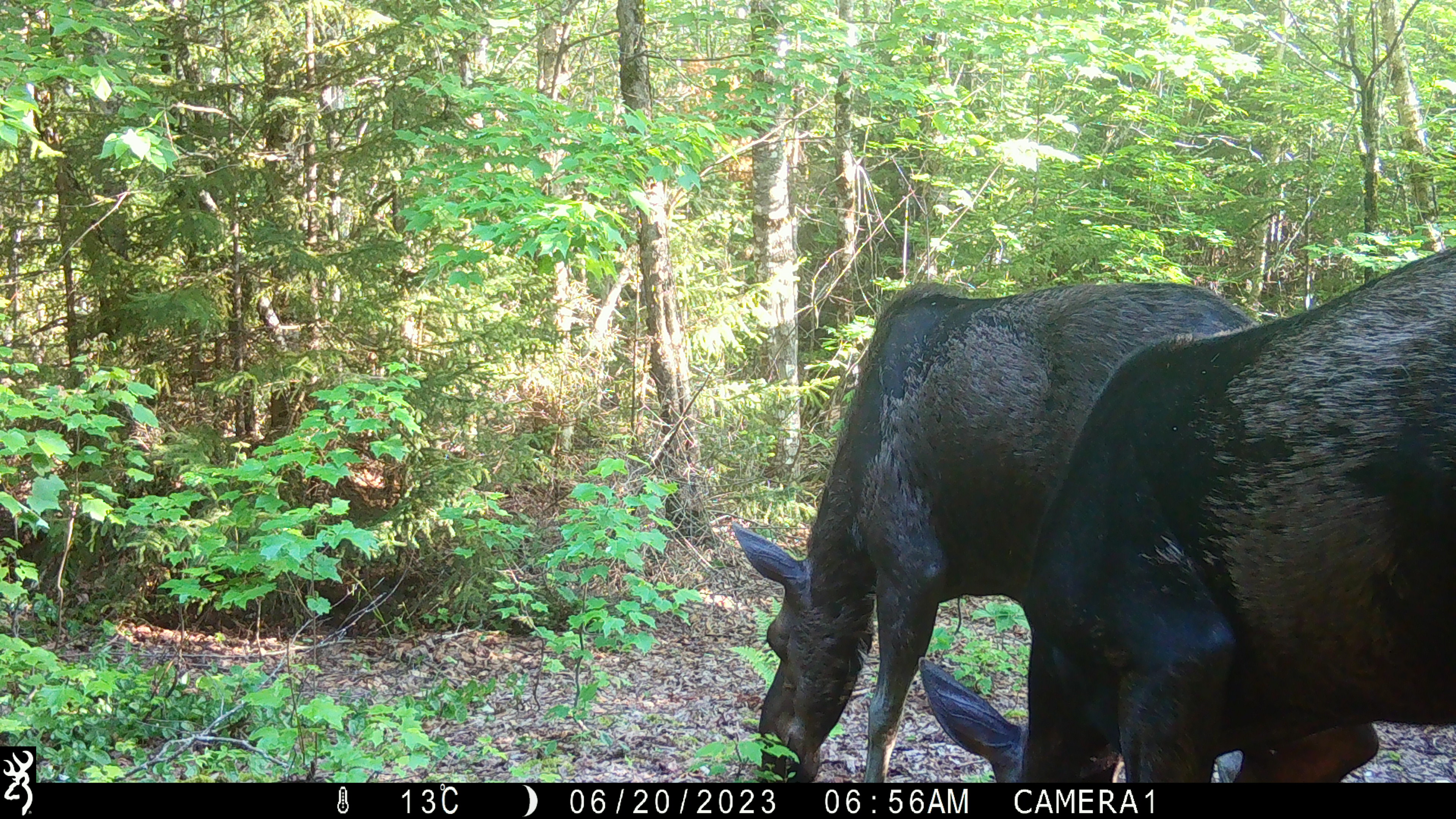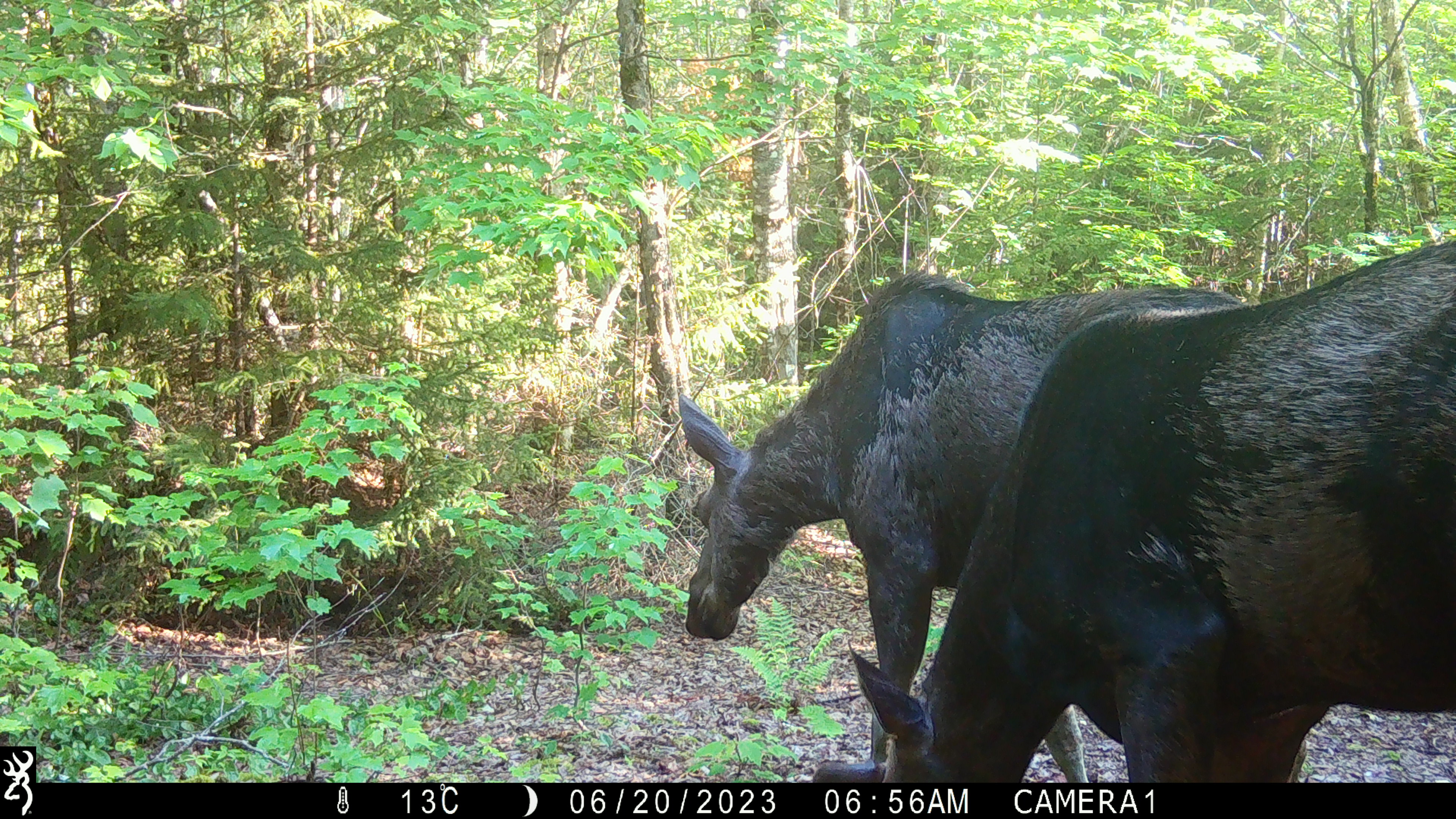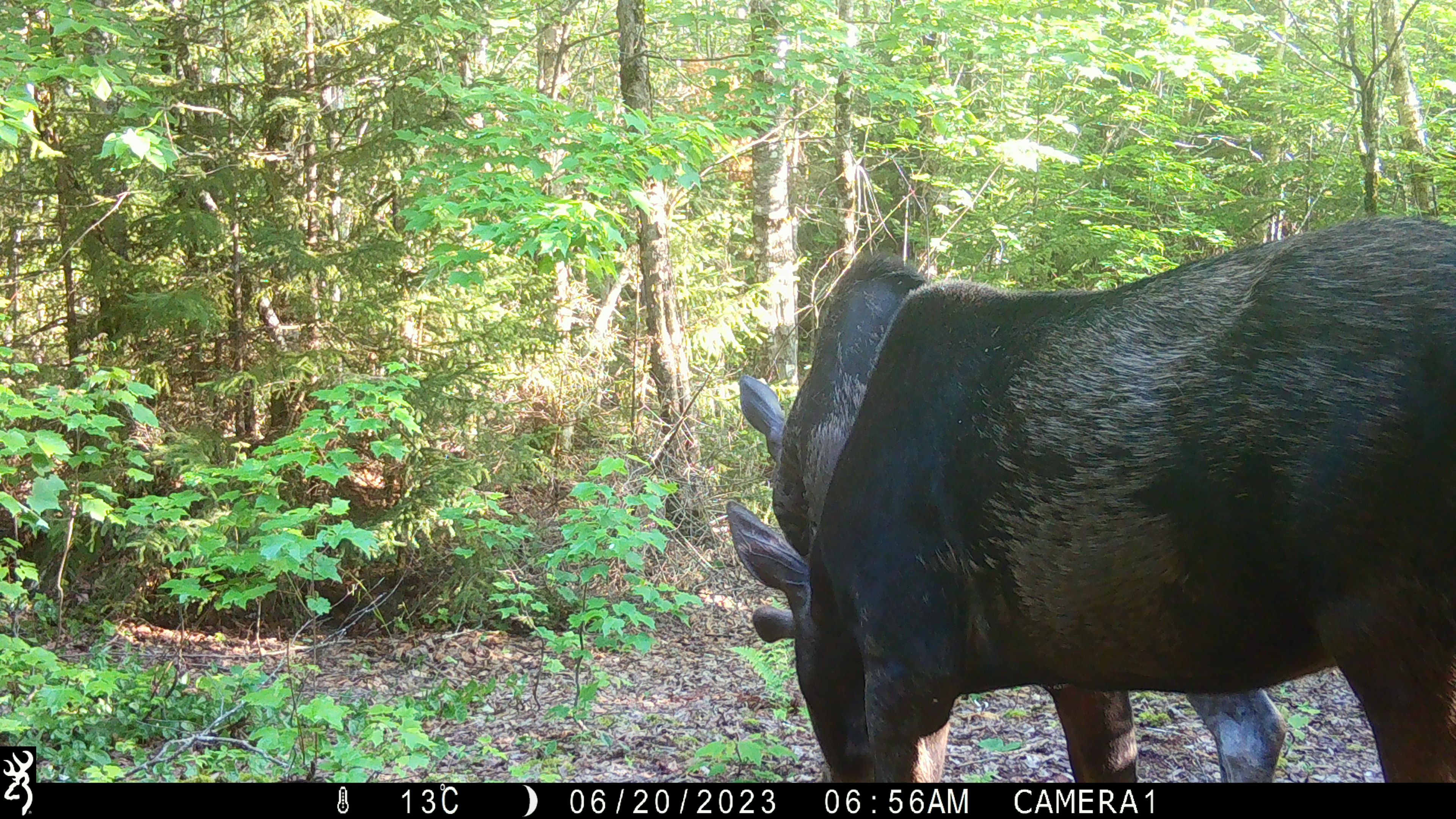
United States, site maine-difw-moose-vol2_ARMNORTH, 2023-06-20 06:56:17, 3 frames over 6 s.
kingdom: Animalia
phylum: Chordata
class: Mammalia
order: Artiodactyla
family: Cervidae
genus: Alces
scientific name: Alces alces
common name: moose